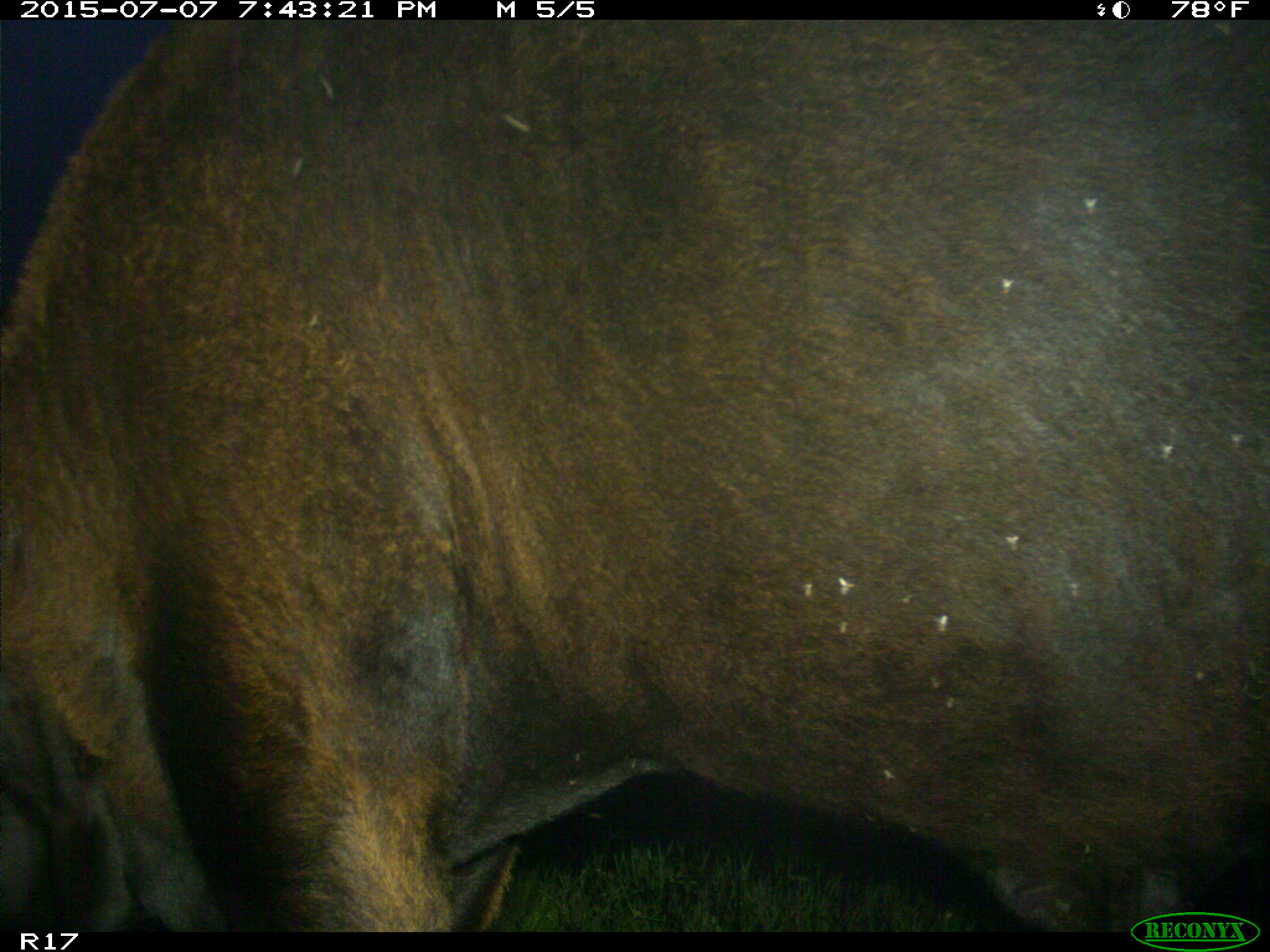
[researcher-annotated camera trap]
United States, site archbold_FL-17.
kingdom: Animalia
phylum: Chordata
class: Mammalia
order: Artiodactyla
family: Bovidae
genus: Bos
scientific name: Bos taurus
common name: domestic cow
Bos taurus (domestic cow).